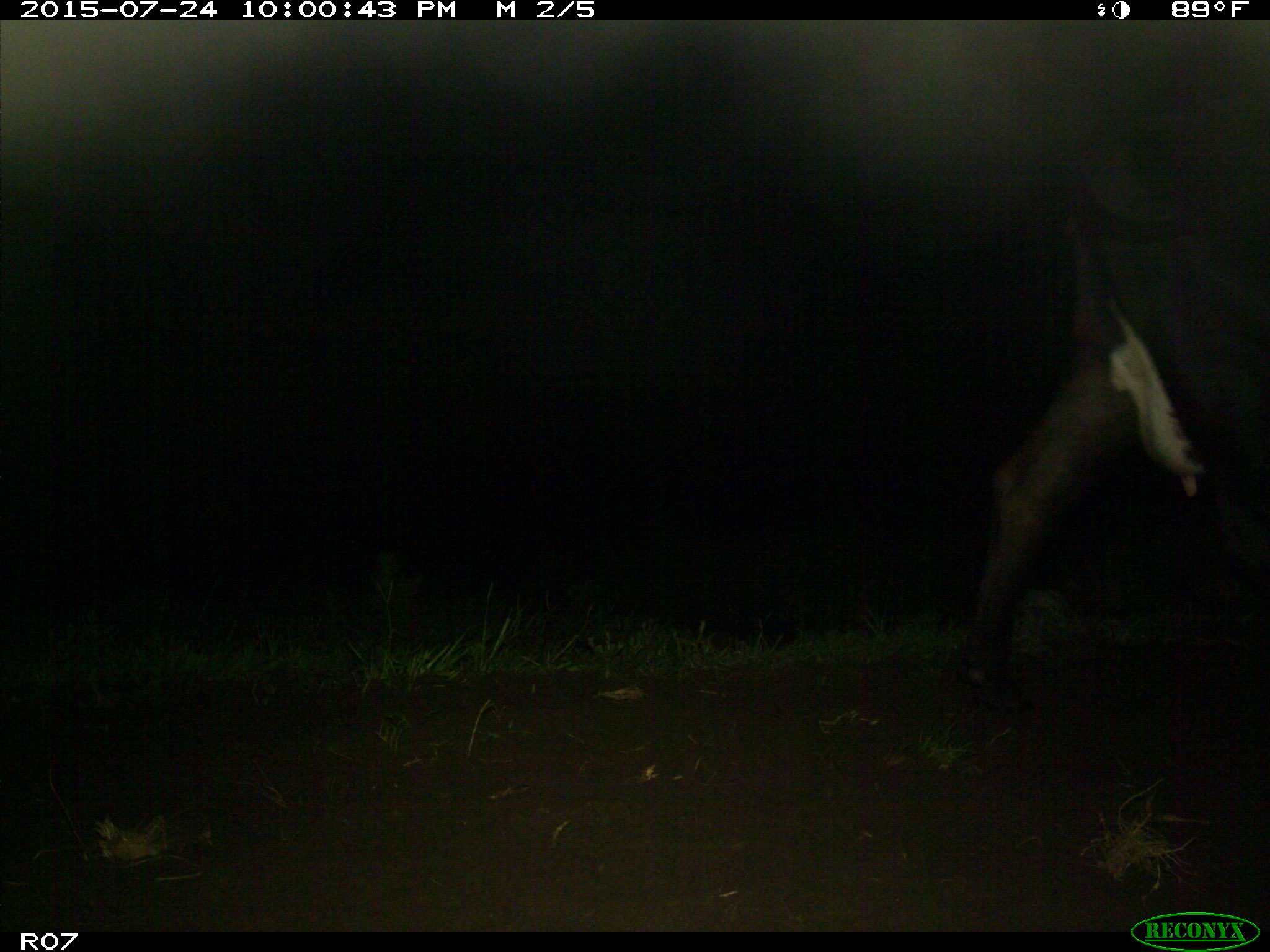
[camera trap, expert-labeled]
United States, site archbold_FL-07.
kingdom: Animalia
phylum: Chordata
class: Mammalia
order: Artiodactyla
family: Bovidae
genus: Bos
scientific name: Bos taurus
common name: domestic cow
Bos taurus (domestic cow).